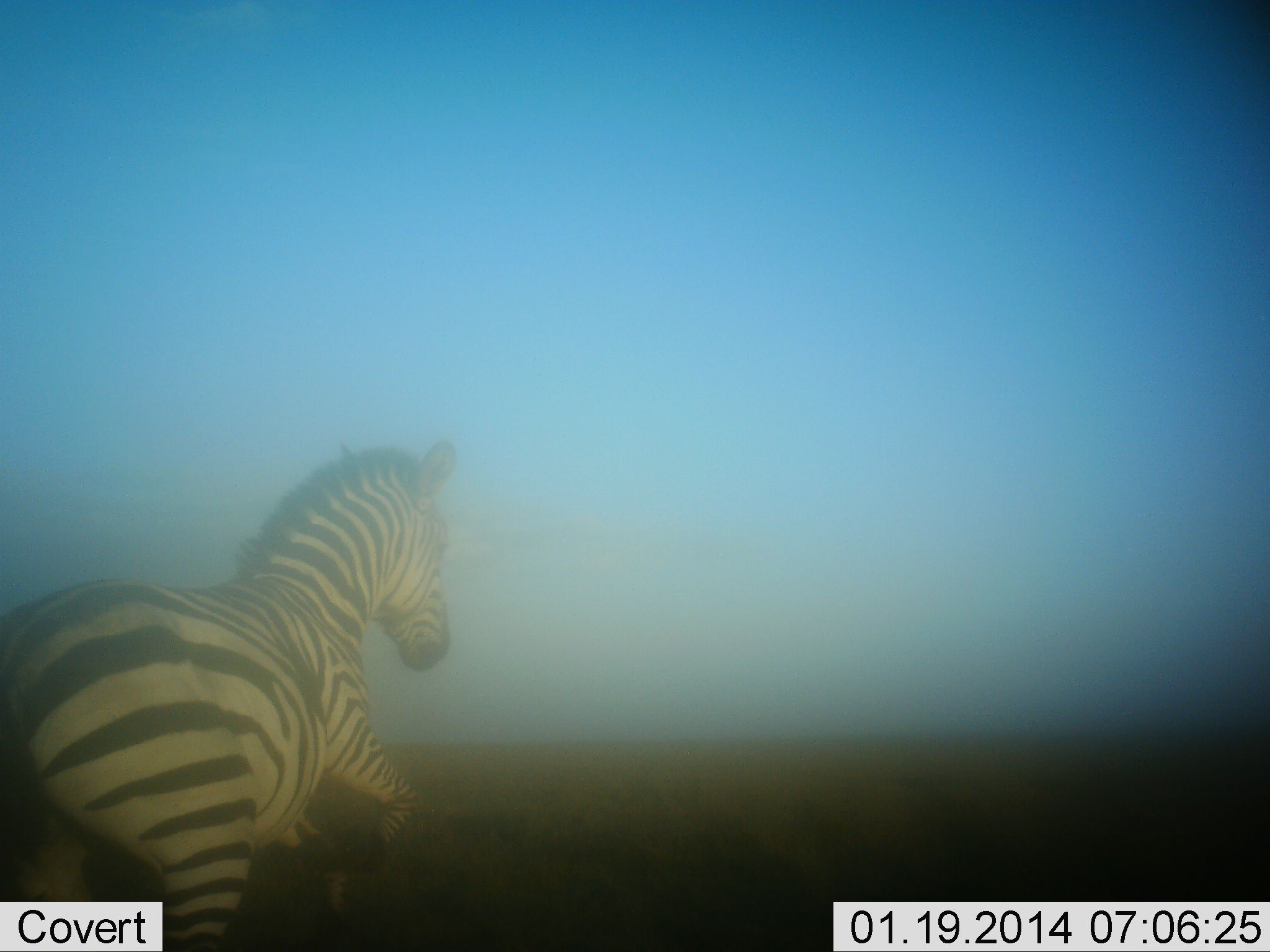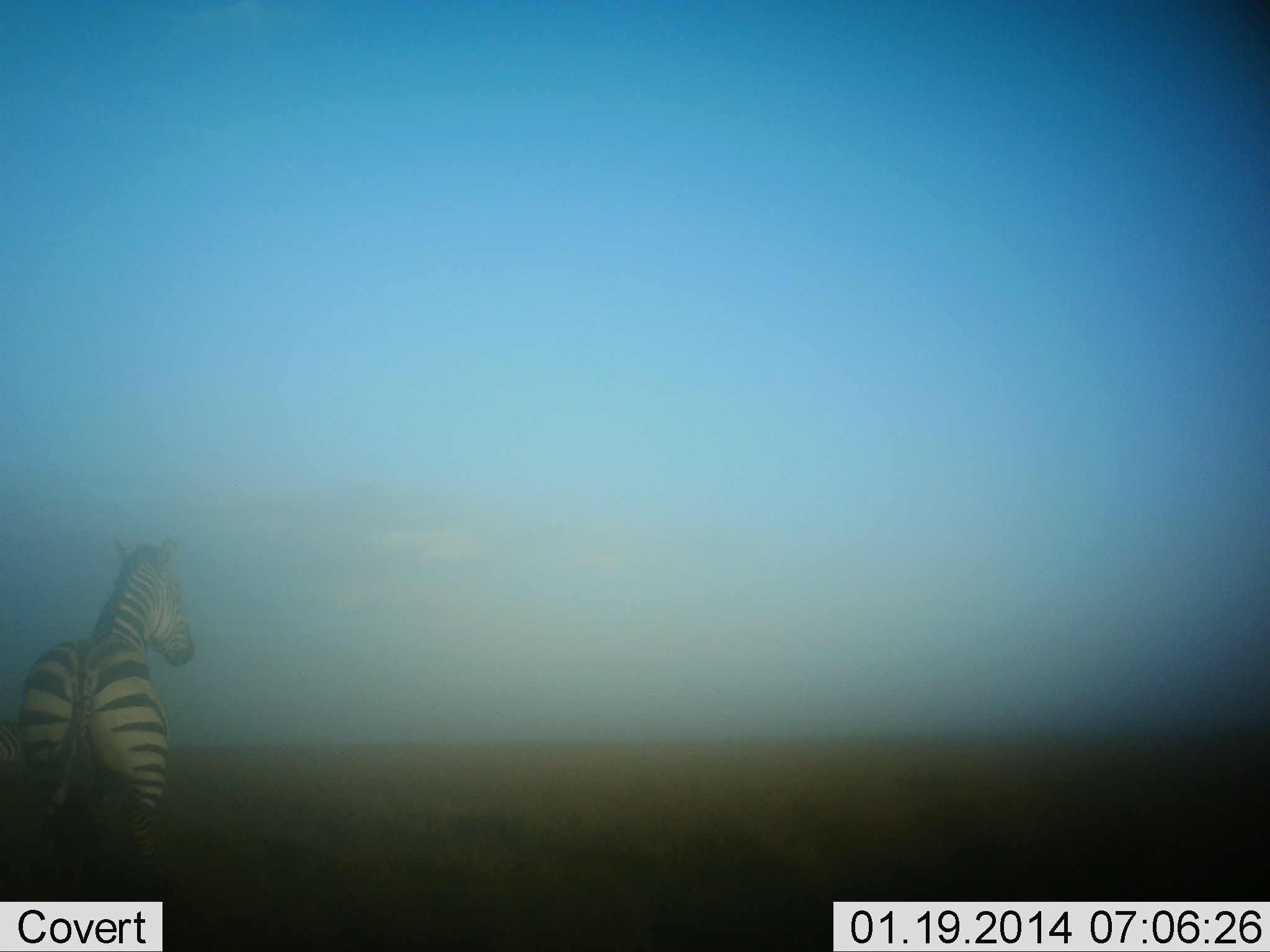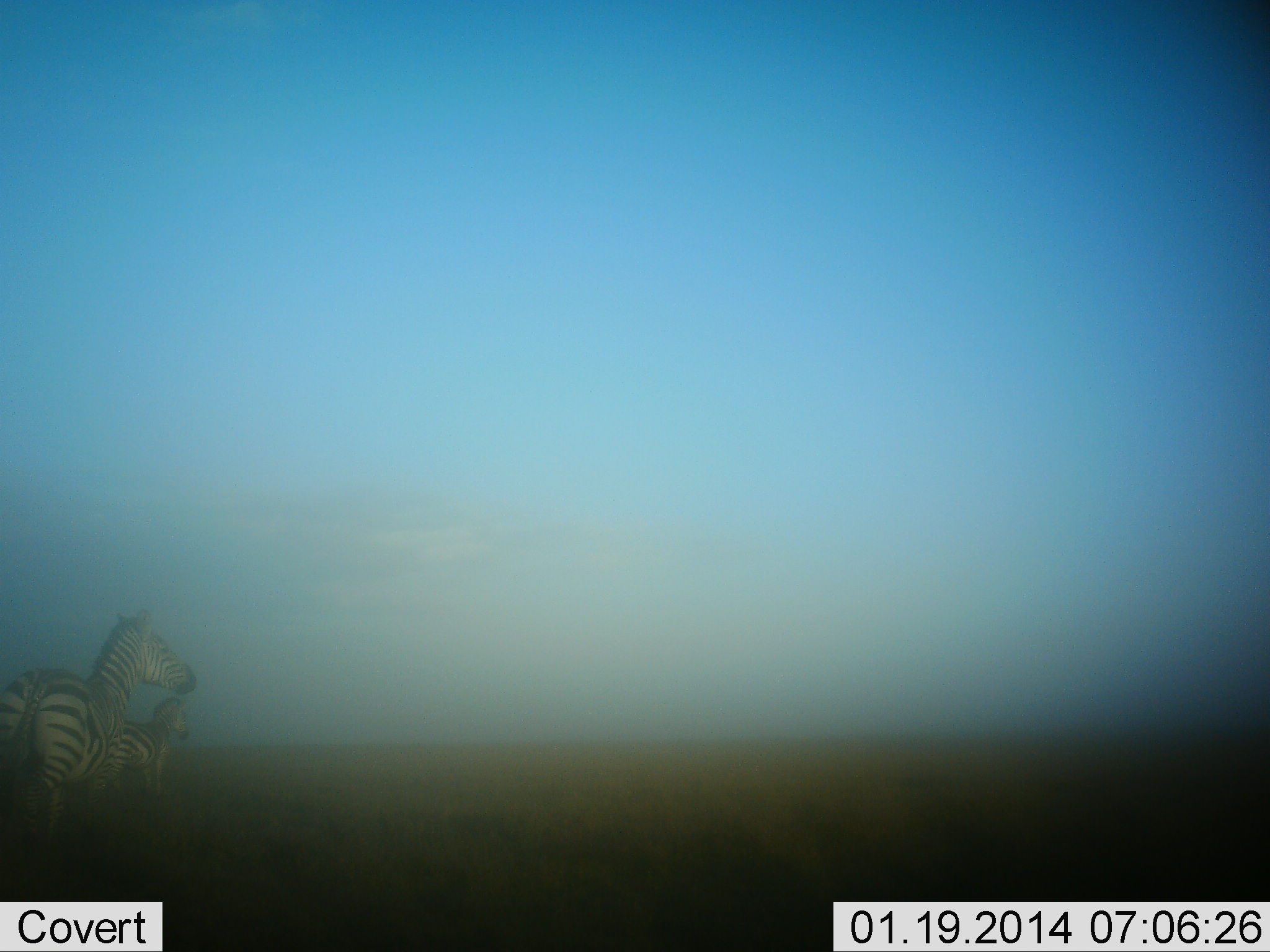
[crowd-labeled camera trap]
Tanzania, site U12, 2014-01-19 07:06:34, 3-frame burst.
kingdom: Animalia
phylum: Chordata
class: Mammalia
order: Perissodactyla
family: Equidae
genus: Equus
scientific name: Equus quagga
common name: plains zebra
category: zebra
Zebra (plains zebra) (Equus quagga), count 2. Behavior (volunteer vote fractions): standing 40%, resting 0%, moving 70%, interacting 0%. Young present (vote fraction): 0%. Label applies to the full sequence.